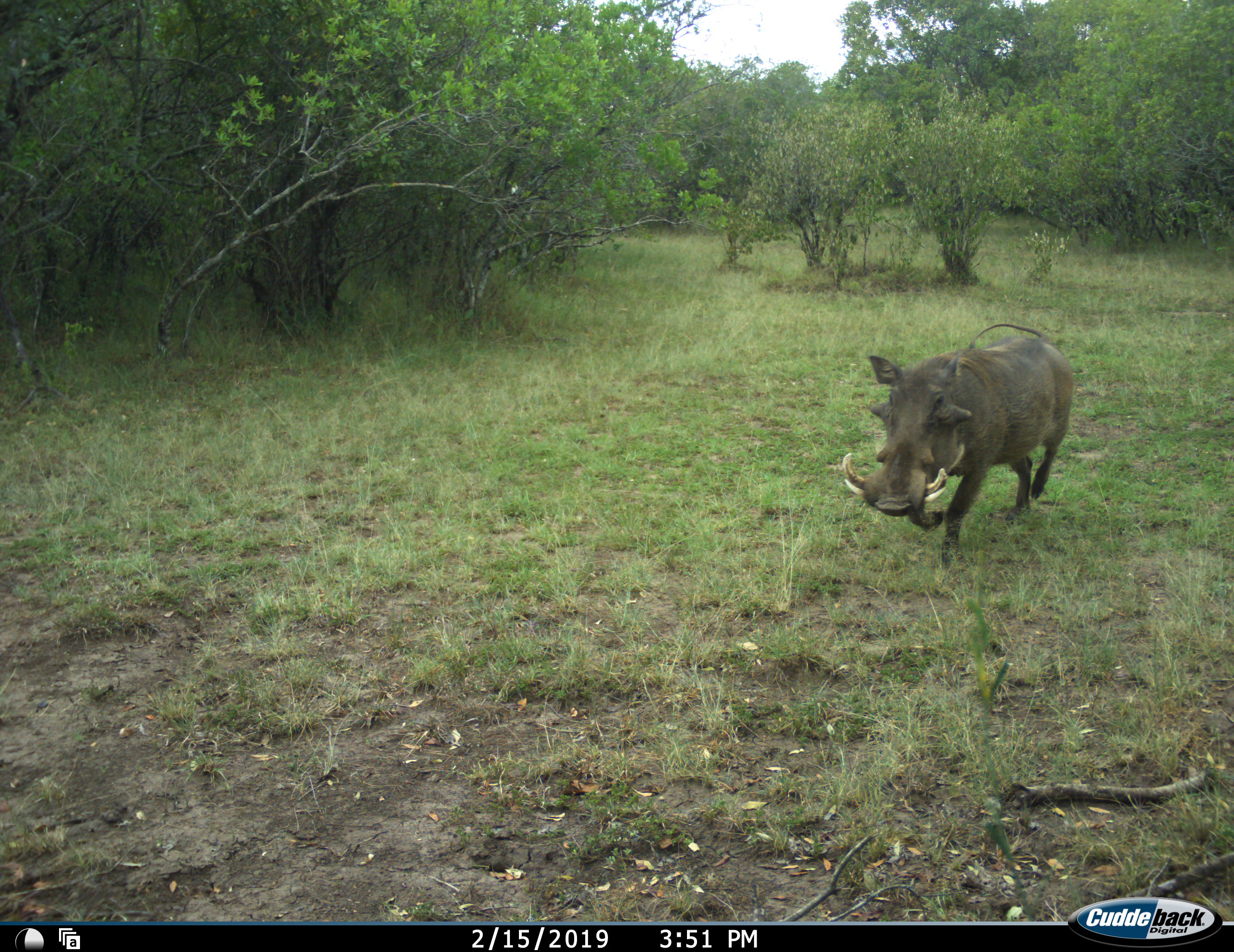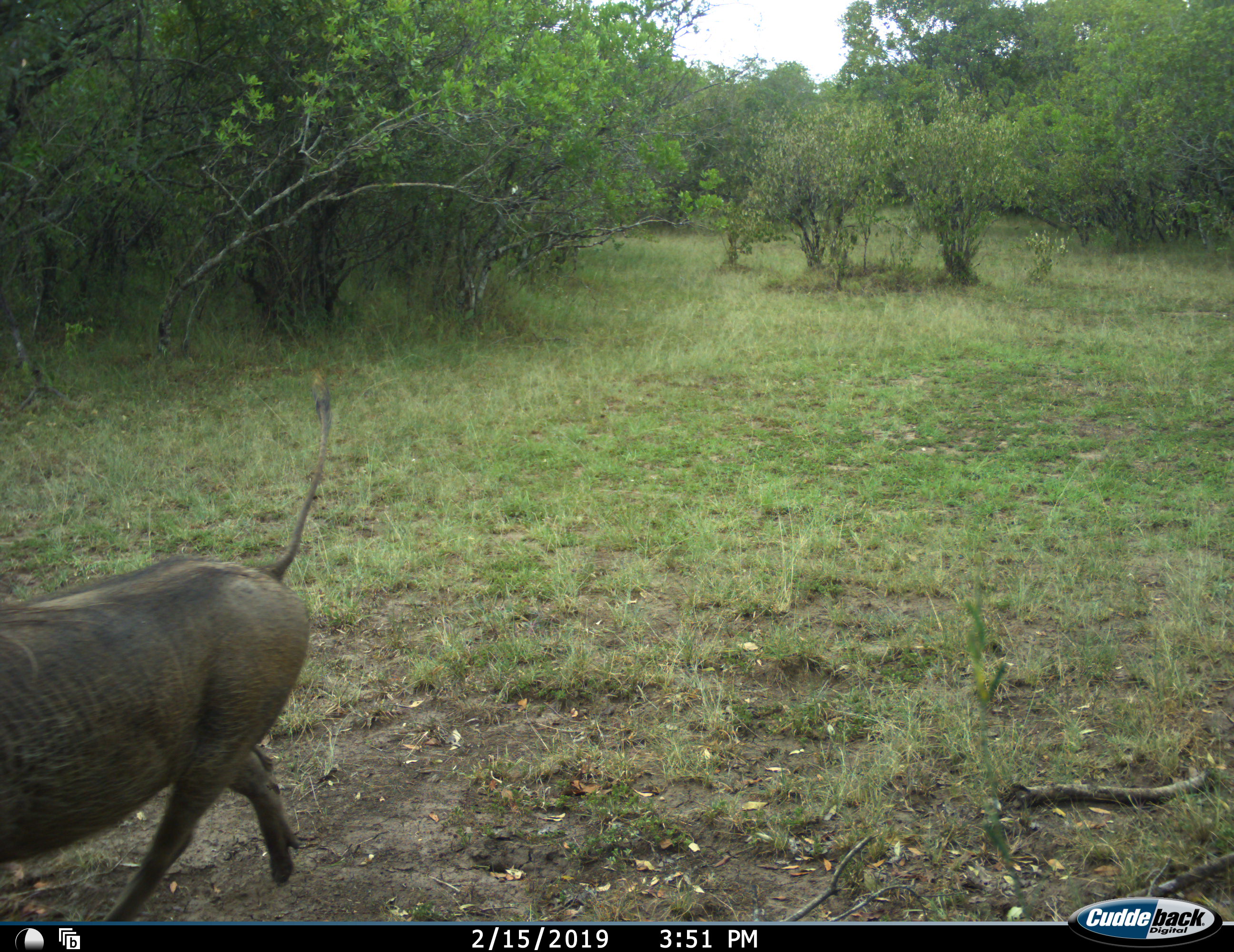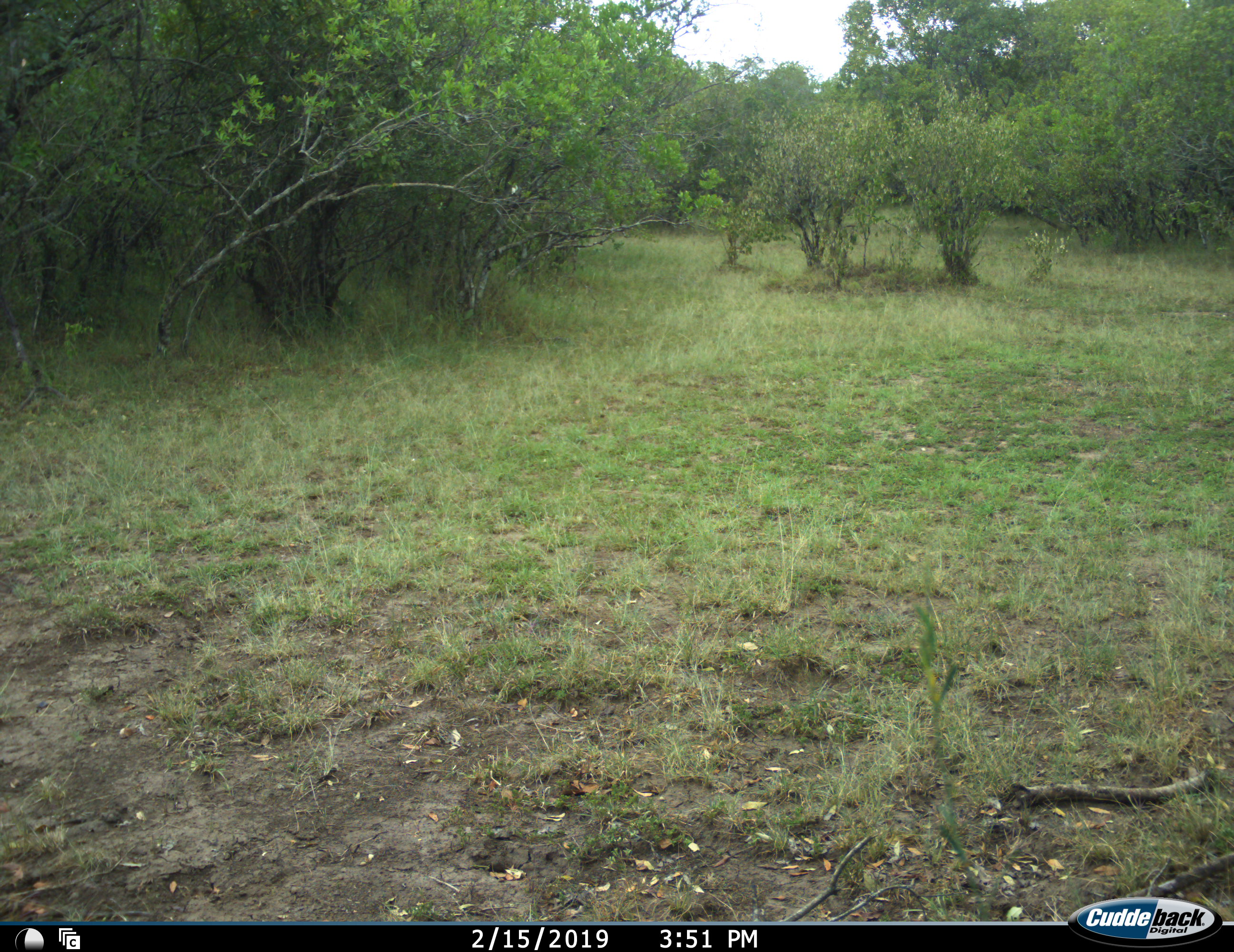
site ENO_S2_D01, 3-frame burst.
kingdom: Animalia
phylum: Chordata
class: Mammalia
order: Artiodactyla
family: Suidae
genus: Phacochoerus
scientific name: Phacochoerus africanus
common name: warthog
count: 1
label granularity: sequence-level